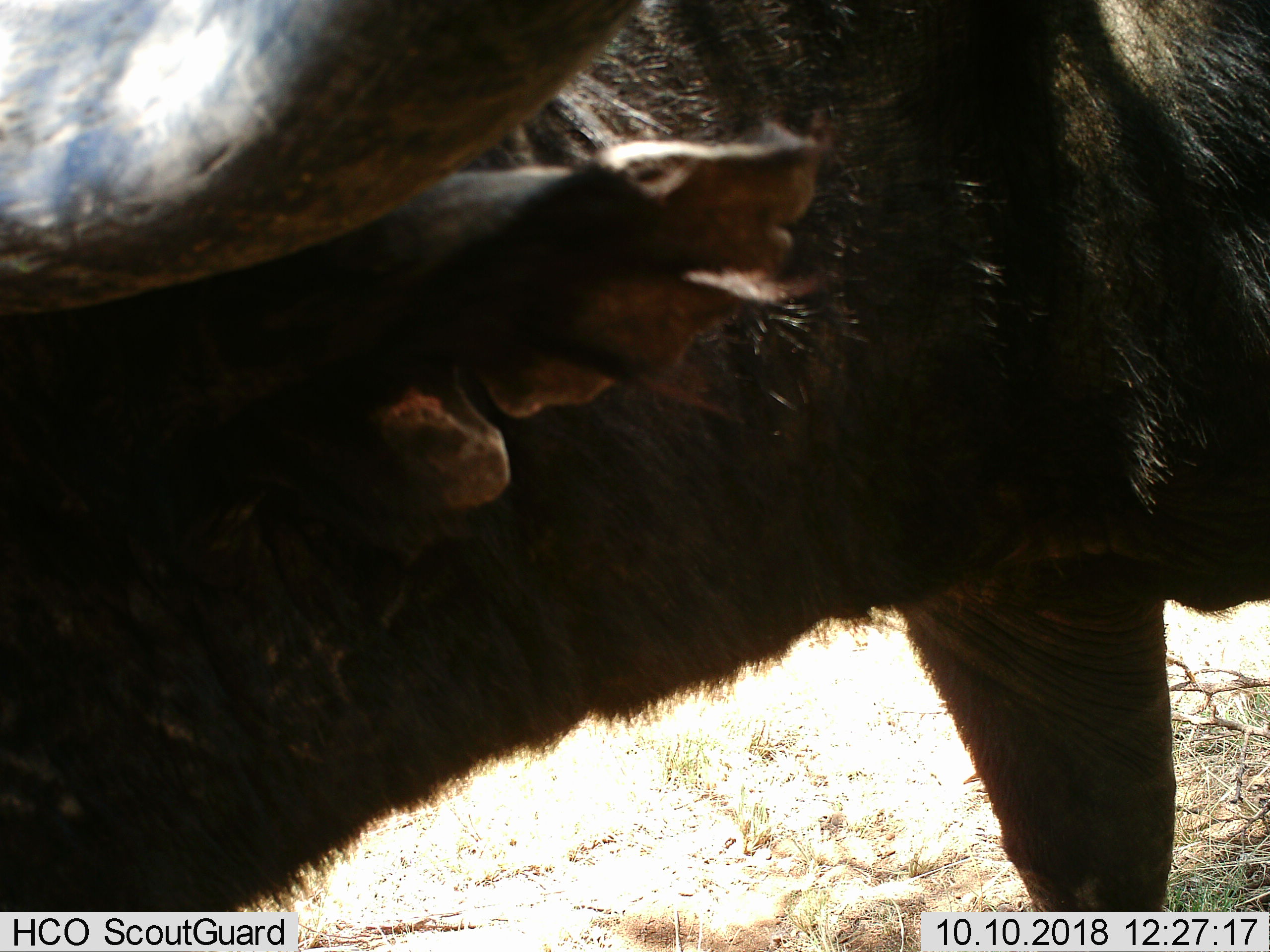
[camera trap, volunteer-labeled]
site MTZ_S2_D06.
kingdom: Animalia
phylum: Chordata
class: Mammalia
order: Artiodactyla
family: Bovidae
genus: Syncerus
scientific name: Syncerus caffer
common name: african buffalo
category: buffalo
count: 1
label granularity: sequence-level